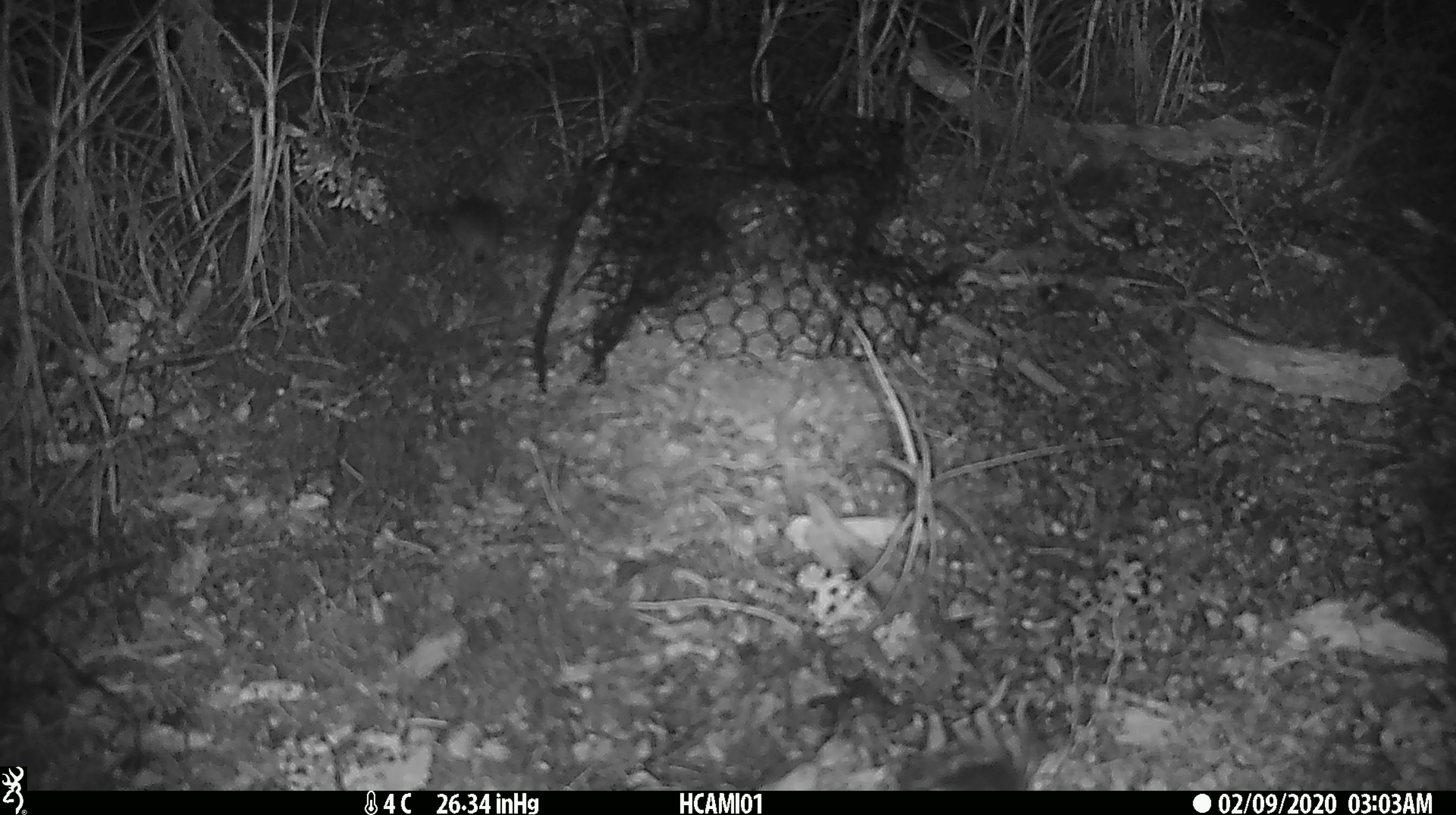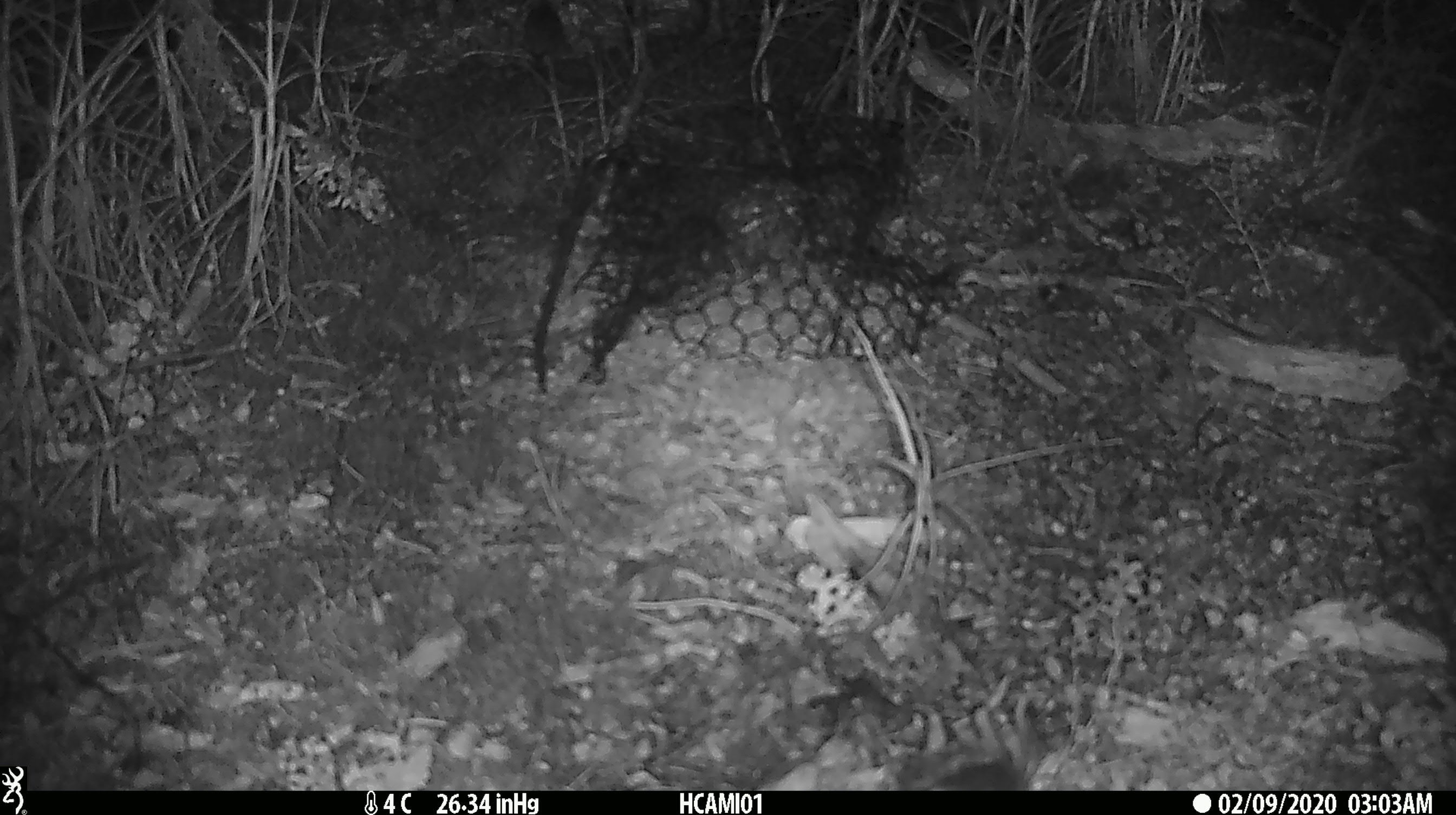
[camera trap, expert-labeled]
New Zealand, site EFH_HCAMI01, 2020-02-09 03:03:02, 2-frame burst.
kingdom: Animalia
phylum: Chordata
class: Mammalia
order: Rodentia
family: Muridae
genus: Mus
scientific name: Mus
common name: mouse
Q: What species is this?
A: Mouse (Mus).